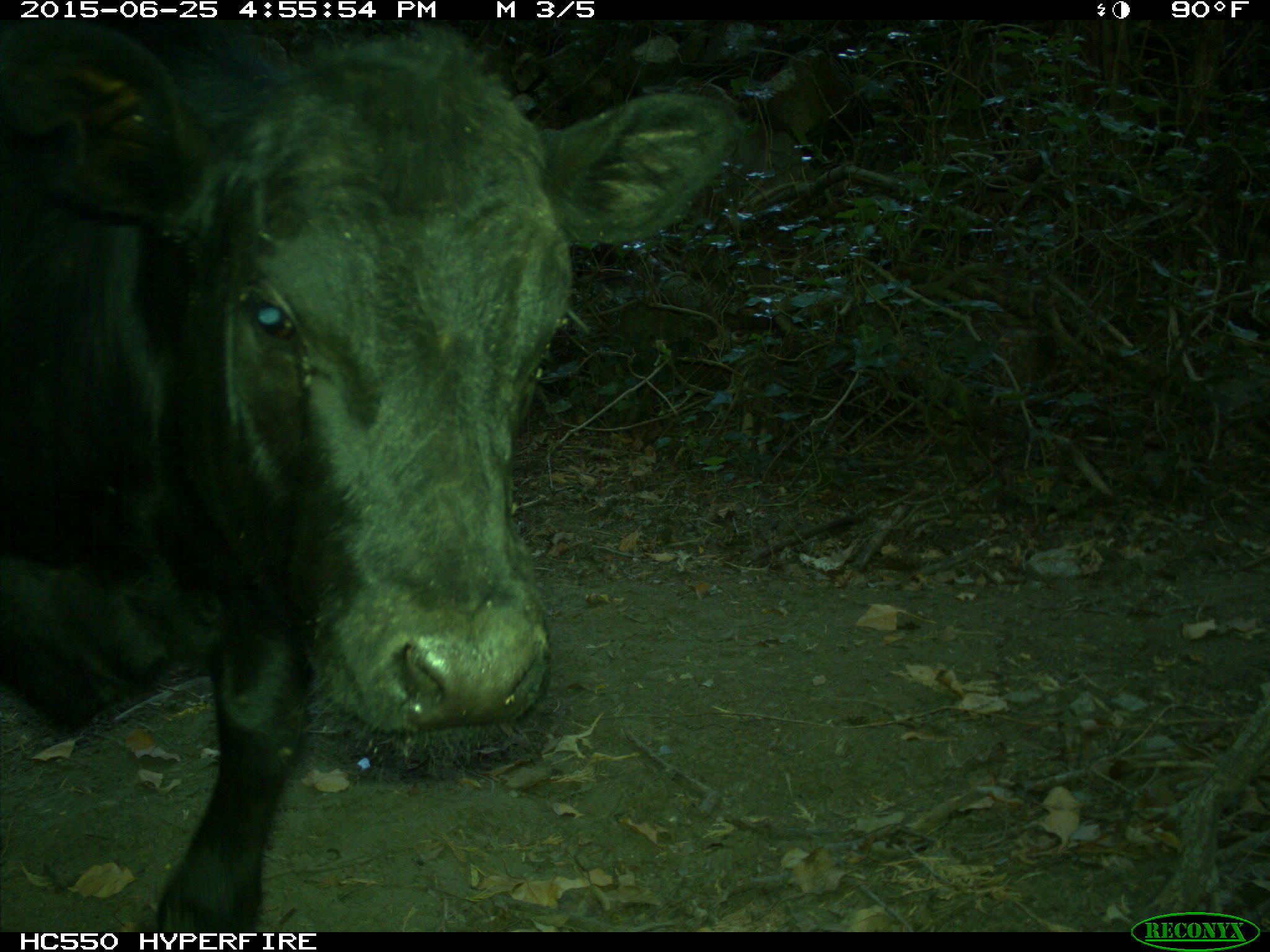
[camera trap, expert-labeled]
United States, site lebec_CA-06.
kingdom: Animalia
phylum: Chordata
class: Mammalia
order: Artiodactyla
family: Bovidae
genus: Bos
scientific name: Bos taurus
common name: domestic cow